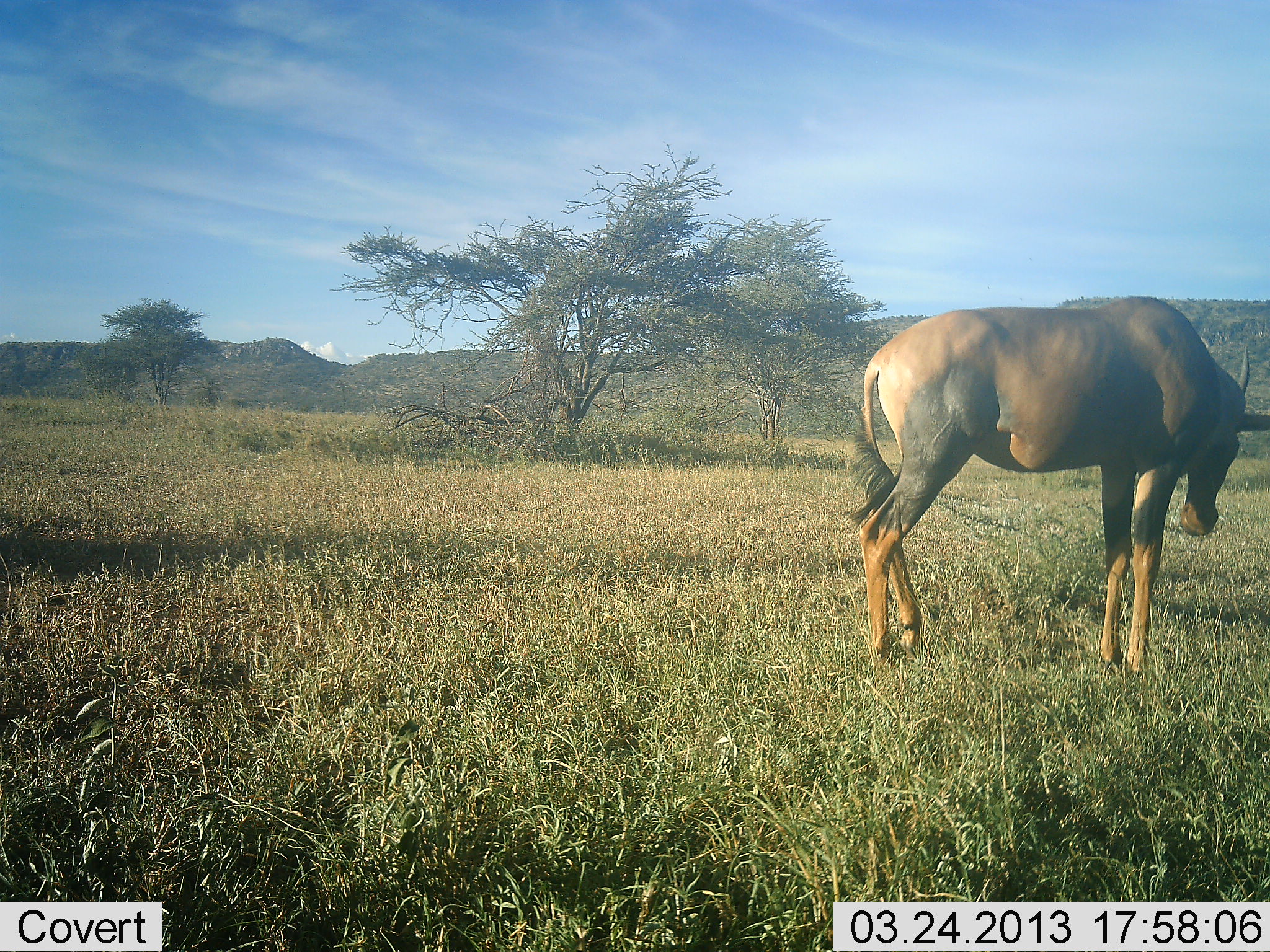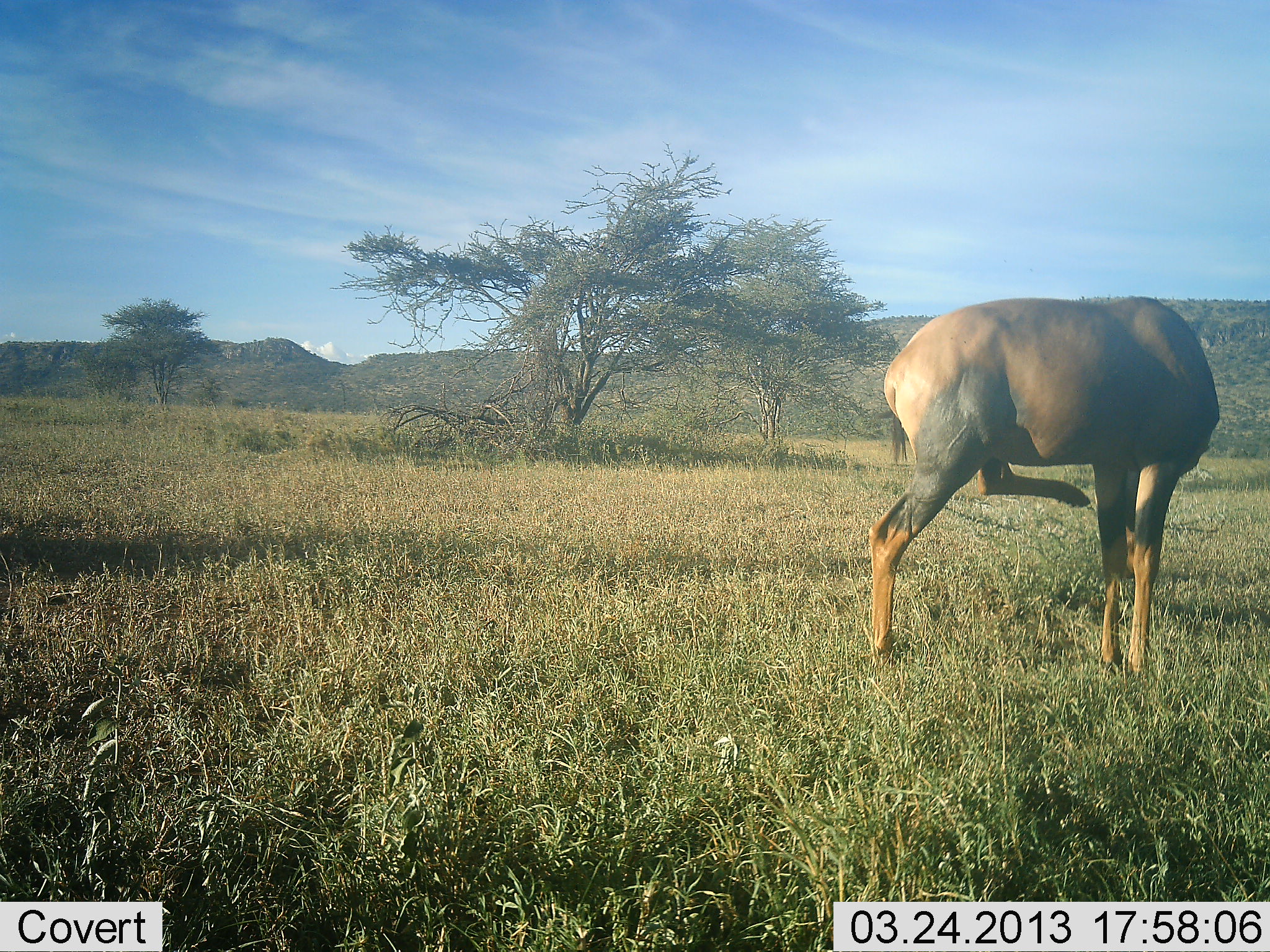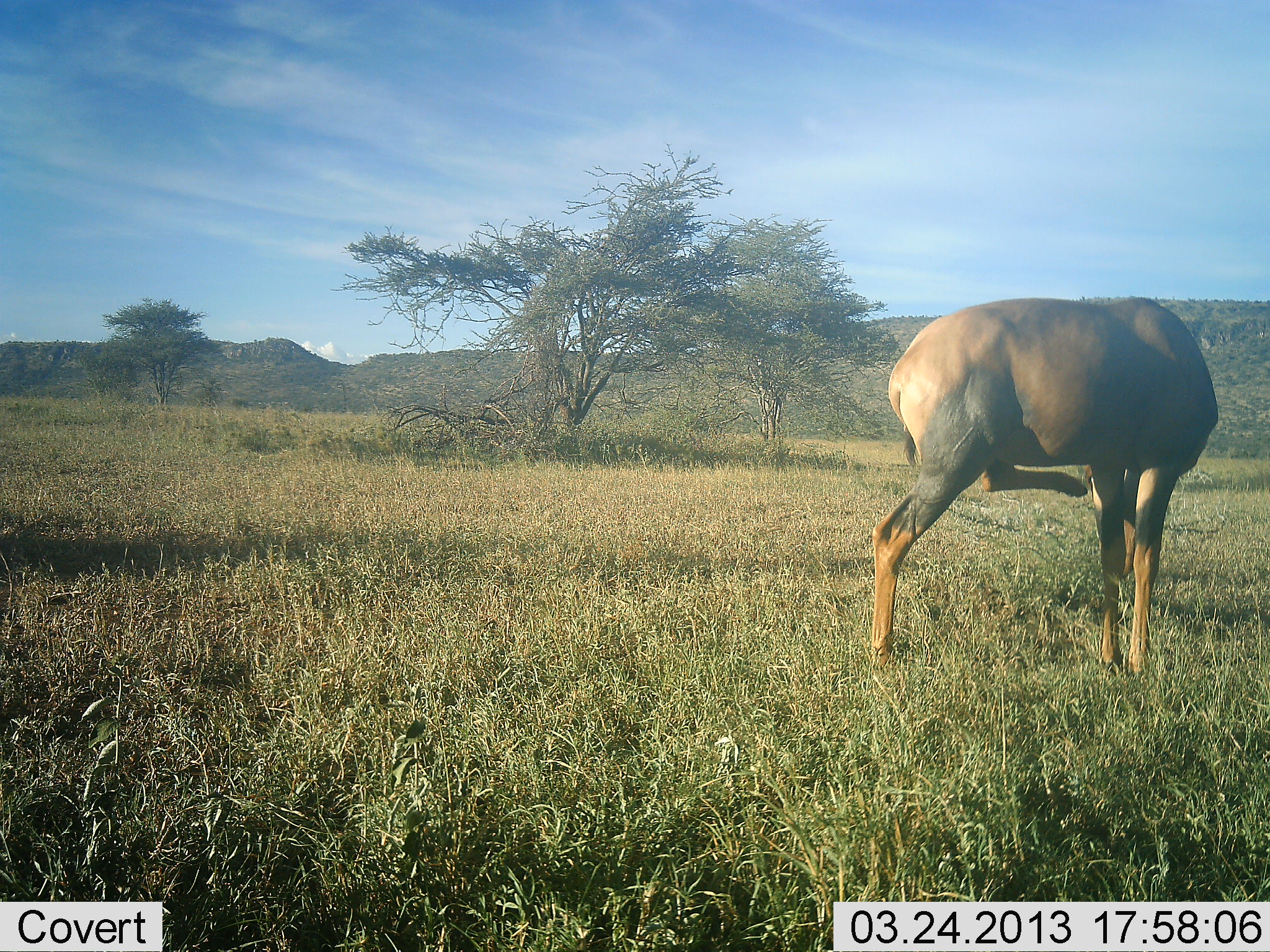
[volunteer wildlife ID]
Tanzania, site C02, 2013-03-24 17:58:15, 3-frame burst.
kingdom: Animalia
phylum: Chordata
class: Mammalia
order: Artiodactyla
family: Bovidae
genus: Damaliscus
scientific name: Damaliscus lunatus jimela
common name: topi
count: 1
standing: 82%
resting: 0%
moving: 18%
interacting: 0%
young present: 0%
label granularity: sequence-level